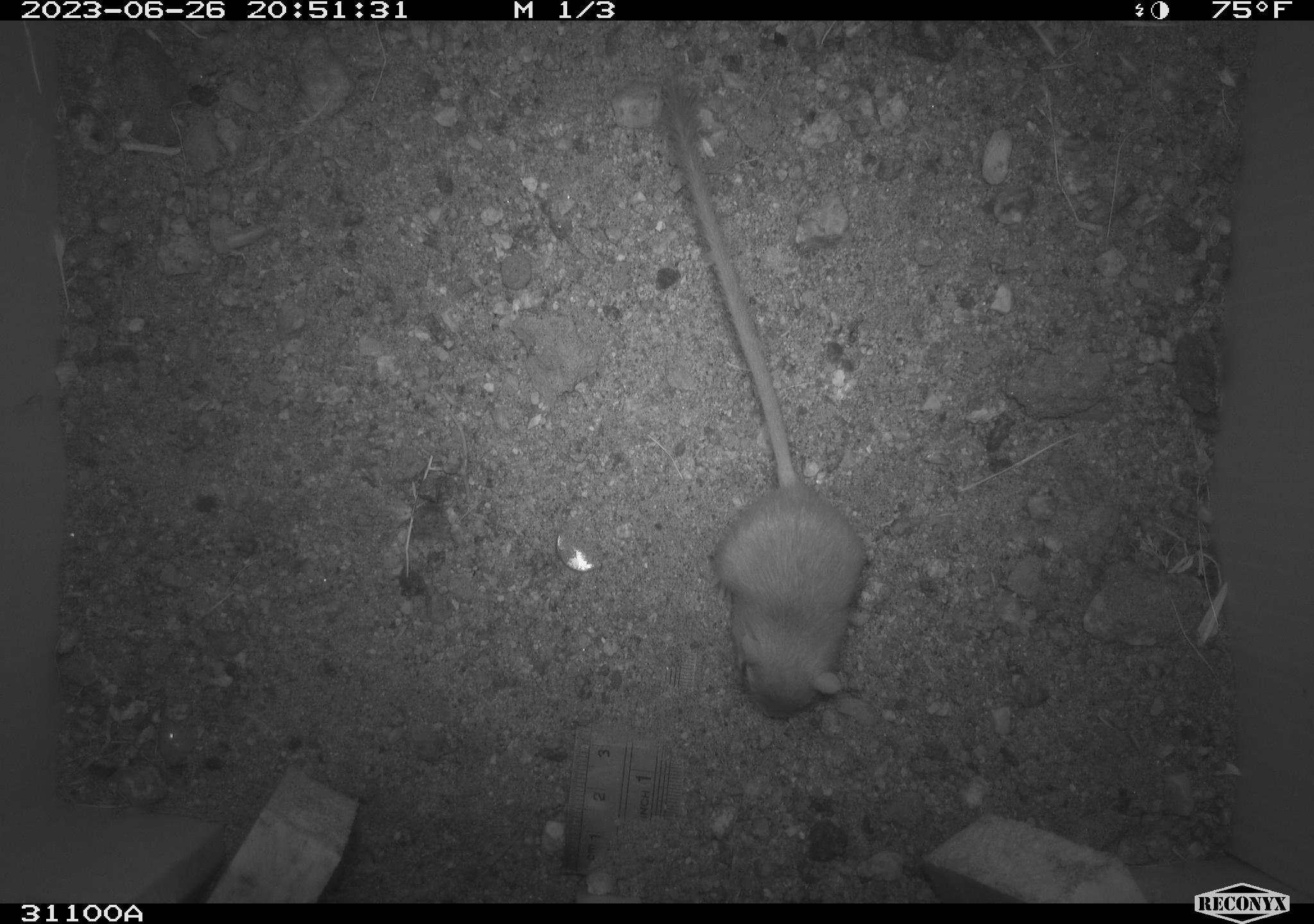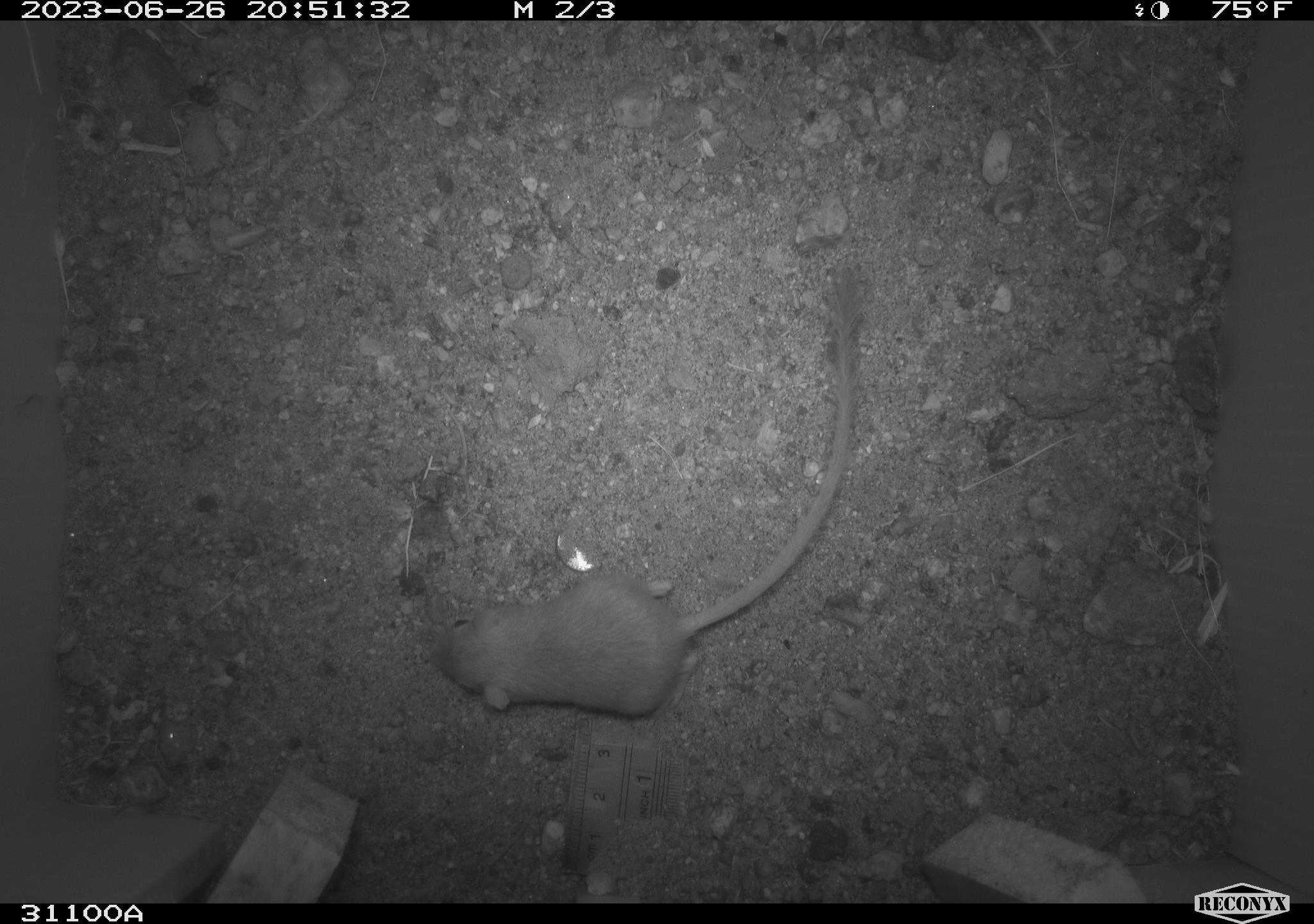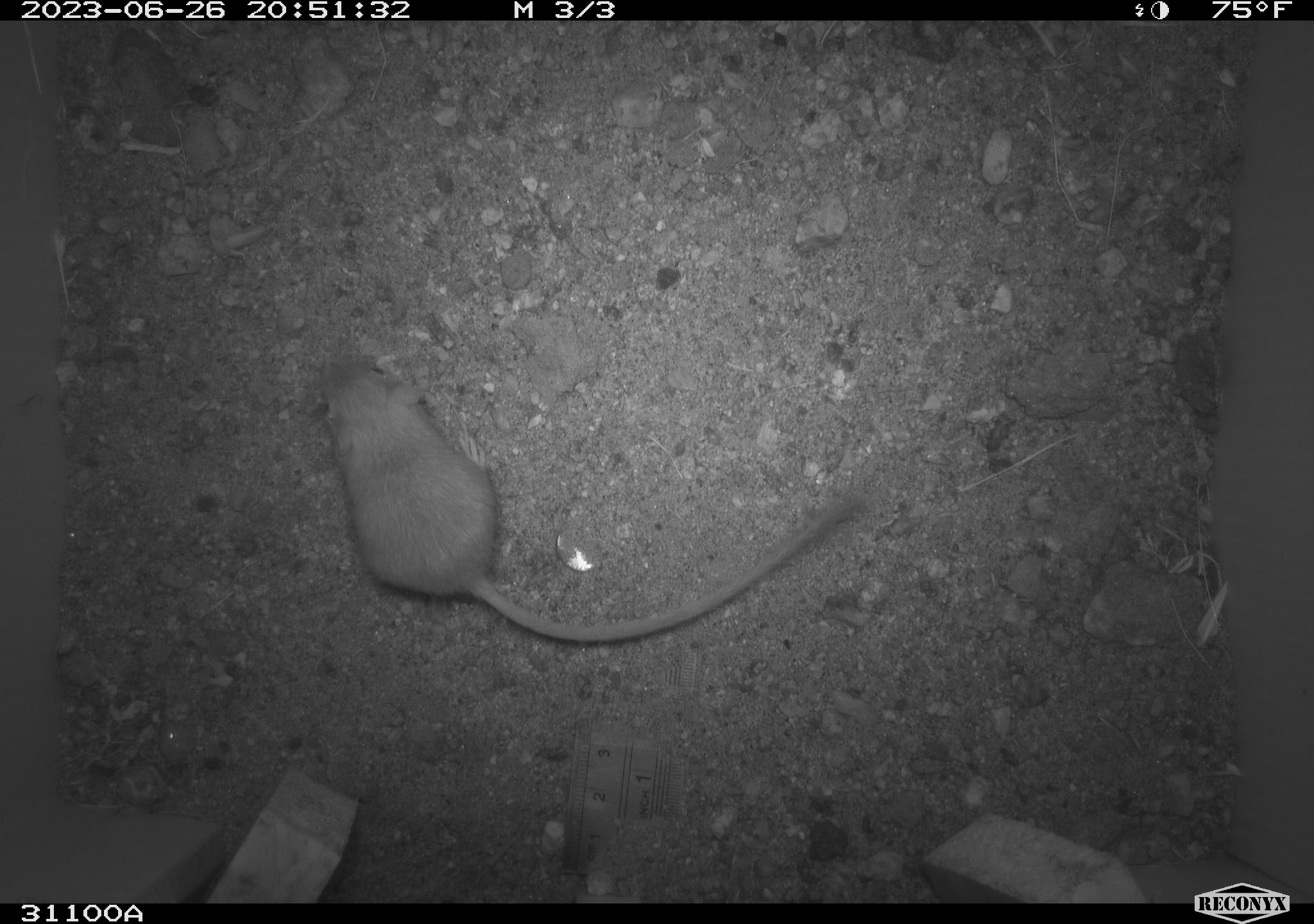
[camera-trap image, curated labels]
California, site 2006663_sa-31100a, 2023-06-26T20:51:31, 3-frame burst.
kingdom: Animalia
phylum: Chordata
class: Mammalia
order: Rodentia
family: Heteromyidae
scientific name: Heteromyidae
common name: kangaroo rats and pocket mice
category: heteromyidae family